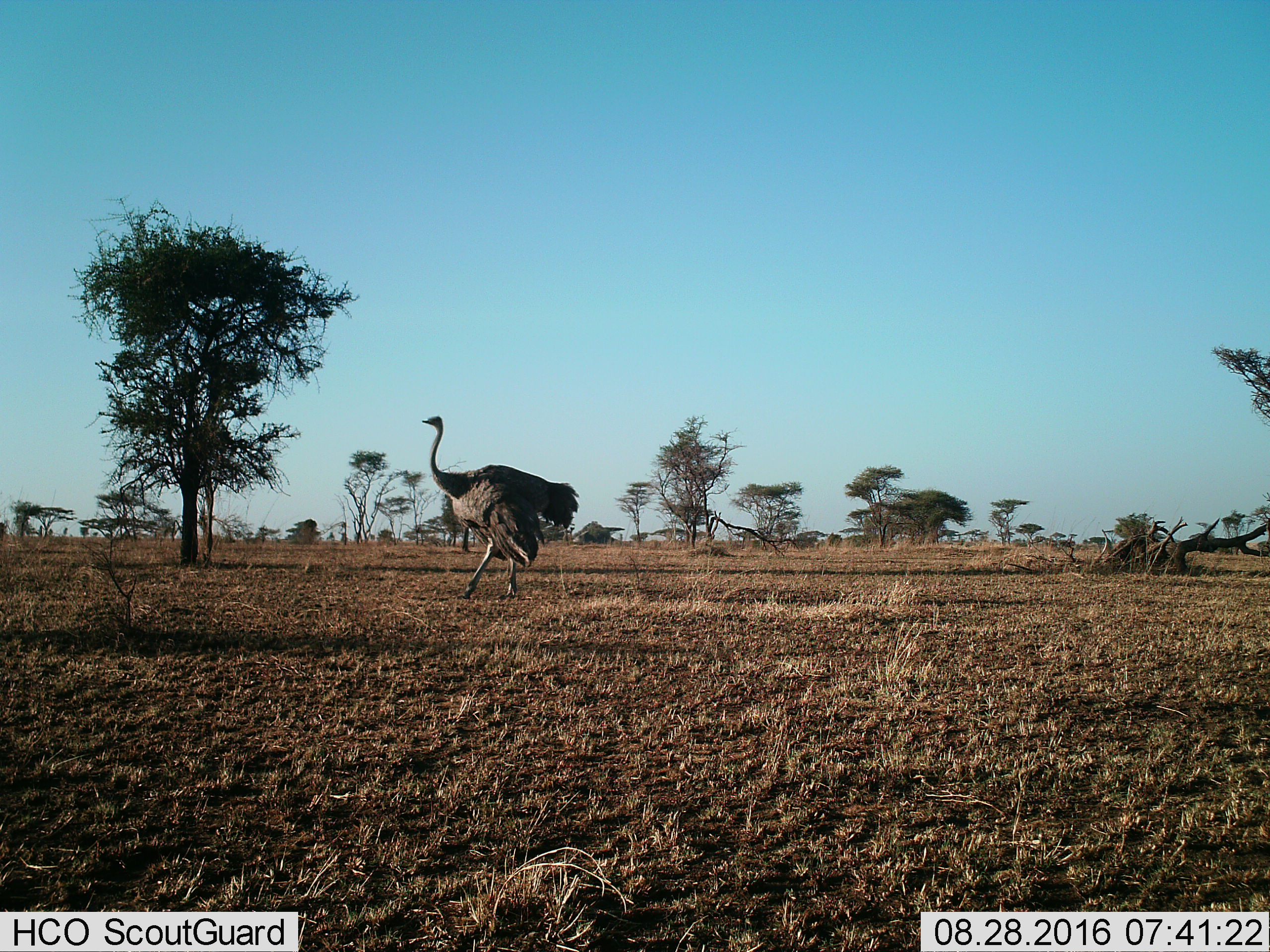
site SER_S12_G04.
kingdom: Animalia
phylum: Chordata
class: Aves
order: Struthioniformes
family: Struthionidae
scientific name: Struthionidae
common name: ostrich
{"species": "ostrich (Struthionidae)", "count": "1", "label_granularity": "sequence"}